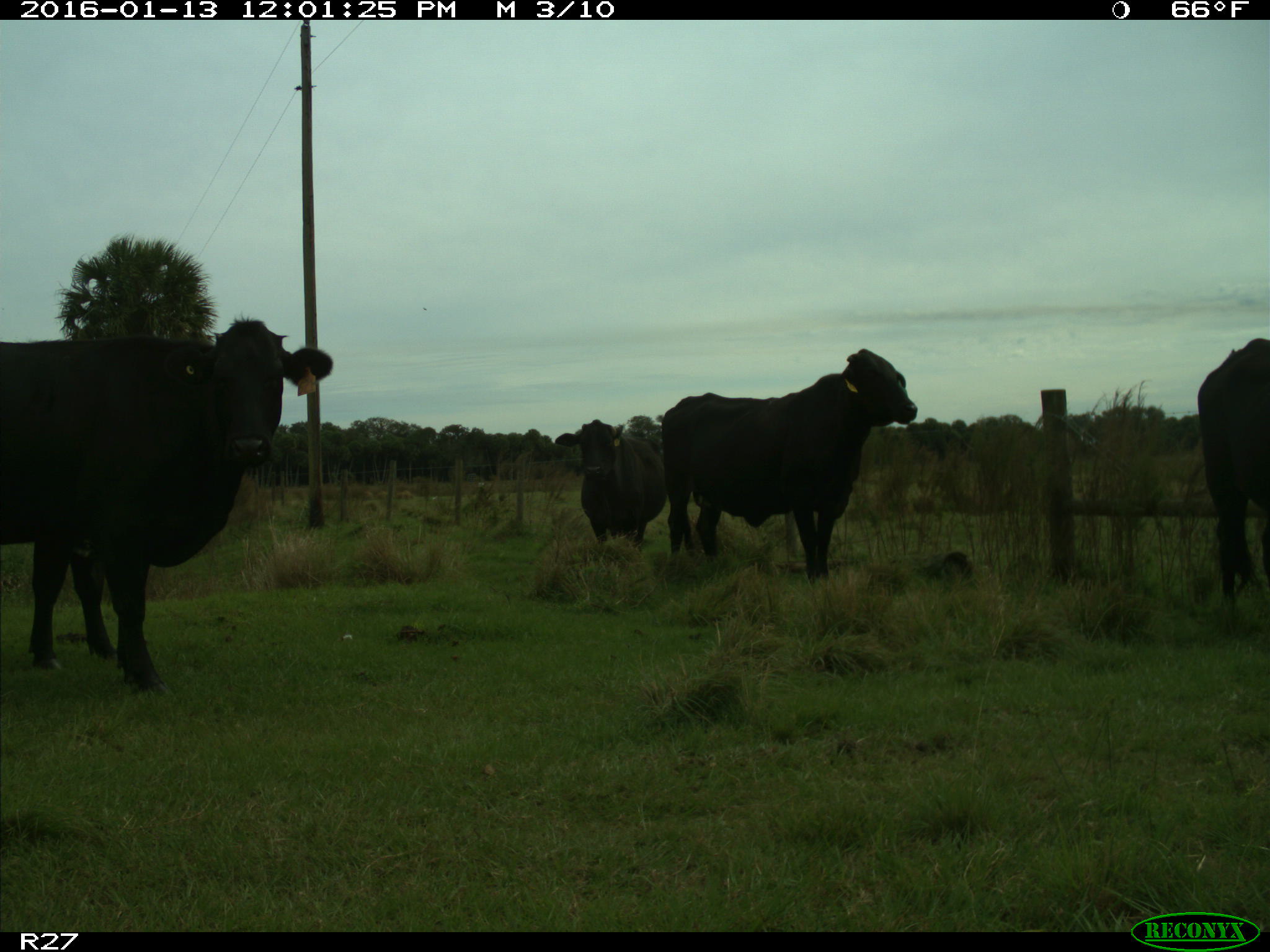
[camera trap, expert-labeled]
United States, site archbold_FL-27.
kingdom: Animalia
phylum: Chordata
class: Mammalia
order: Artiodactyla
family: Bovidae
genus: Bos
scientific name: Bos taurus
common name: domestic cow